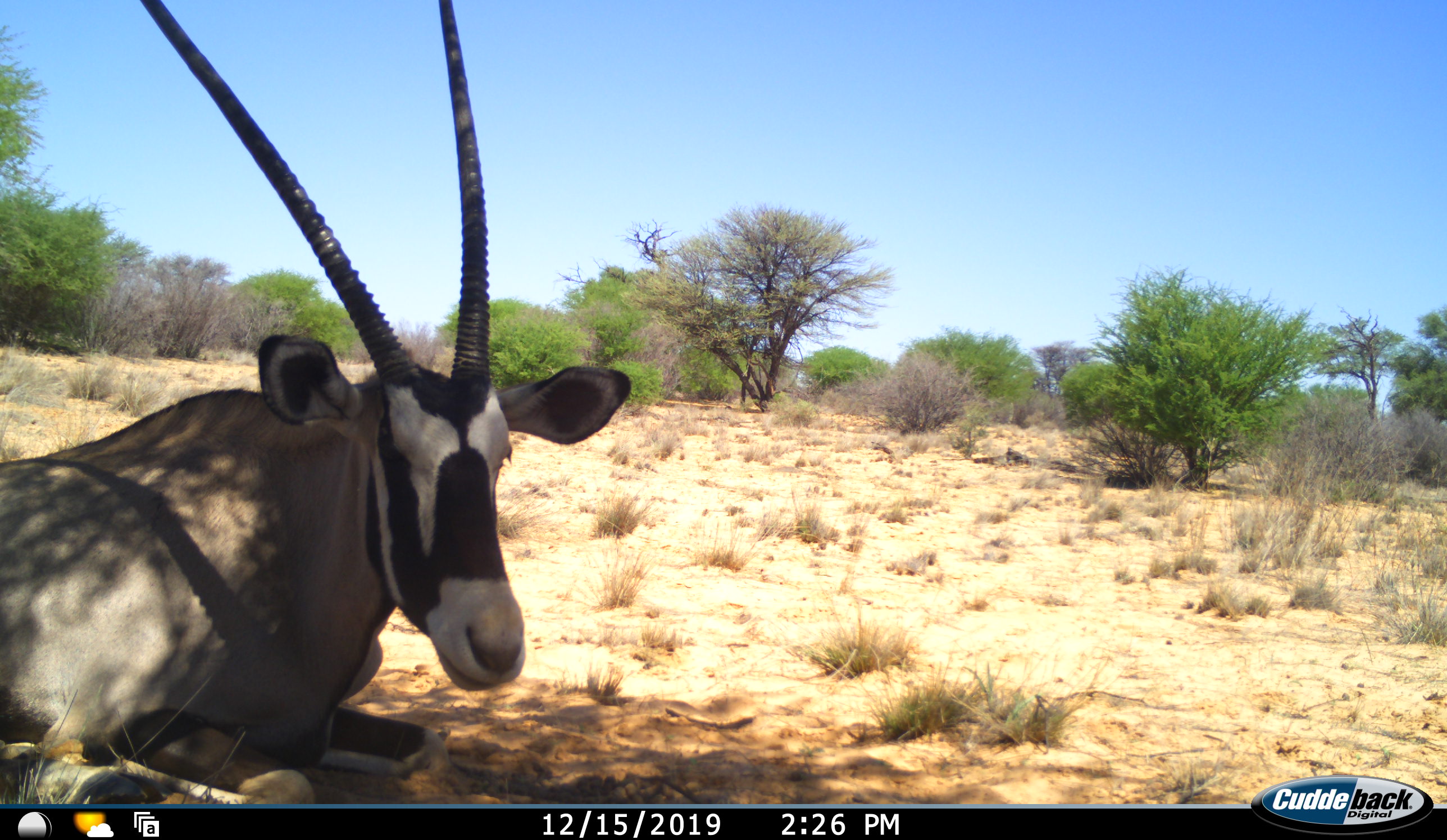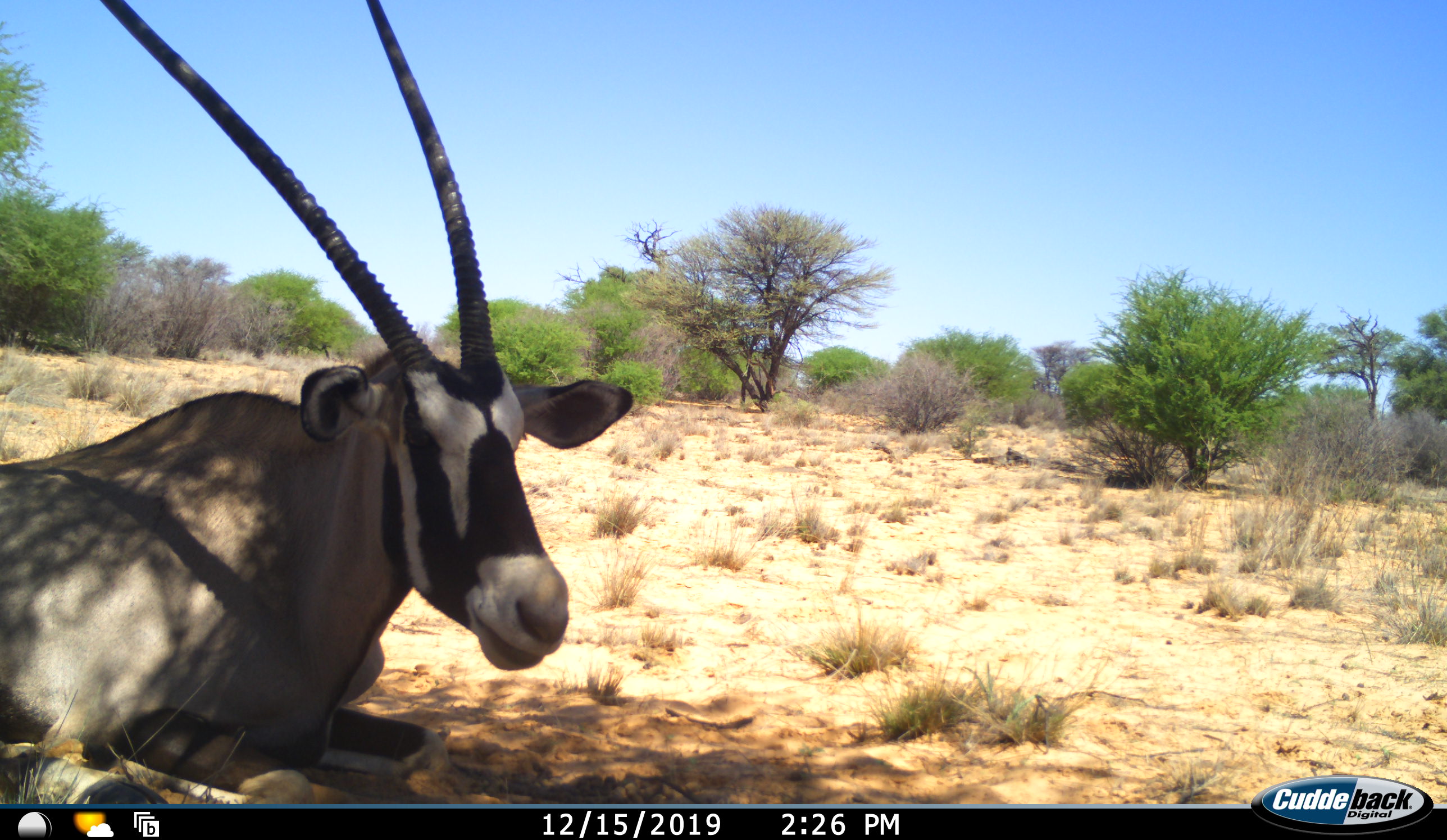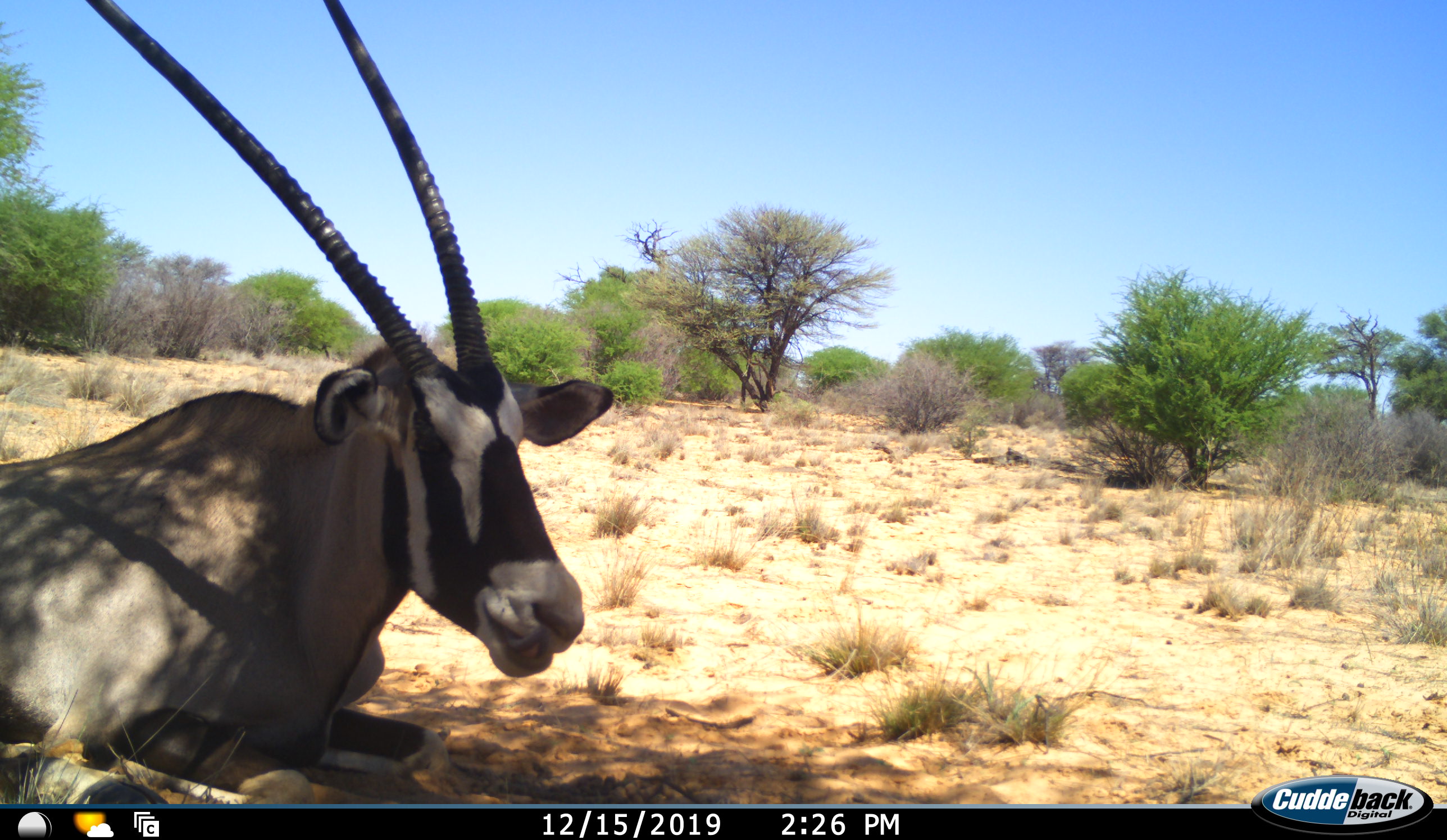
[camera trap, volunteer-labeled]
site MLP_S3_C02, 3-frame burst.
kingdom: Animalia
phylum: Chordata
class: Mammalia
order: Artiodactyla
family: Bovidae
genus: Oryx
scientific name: Oryx gazella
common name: gemsbok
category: oryx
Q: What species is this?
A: Oryx (gemsbok) (Oryx gazella).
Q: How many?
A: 1.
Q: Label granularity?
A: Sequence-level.